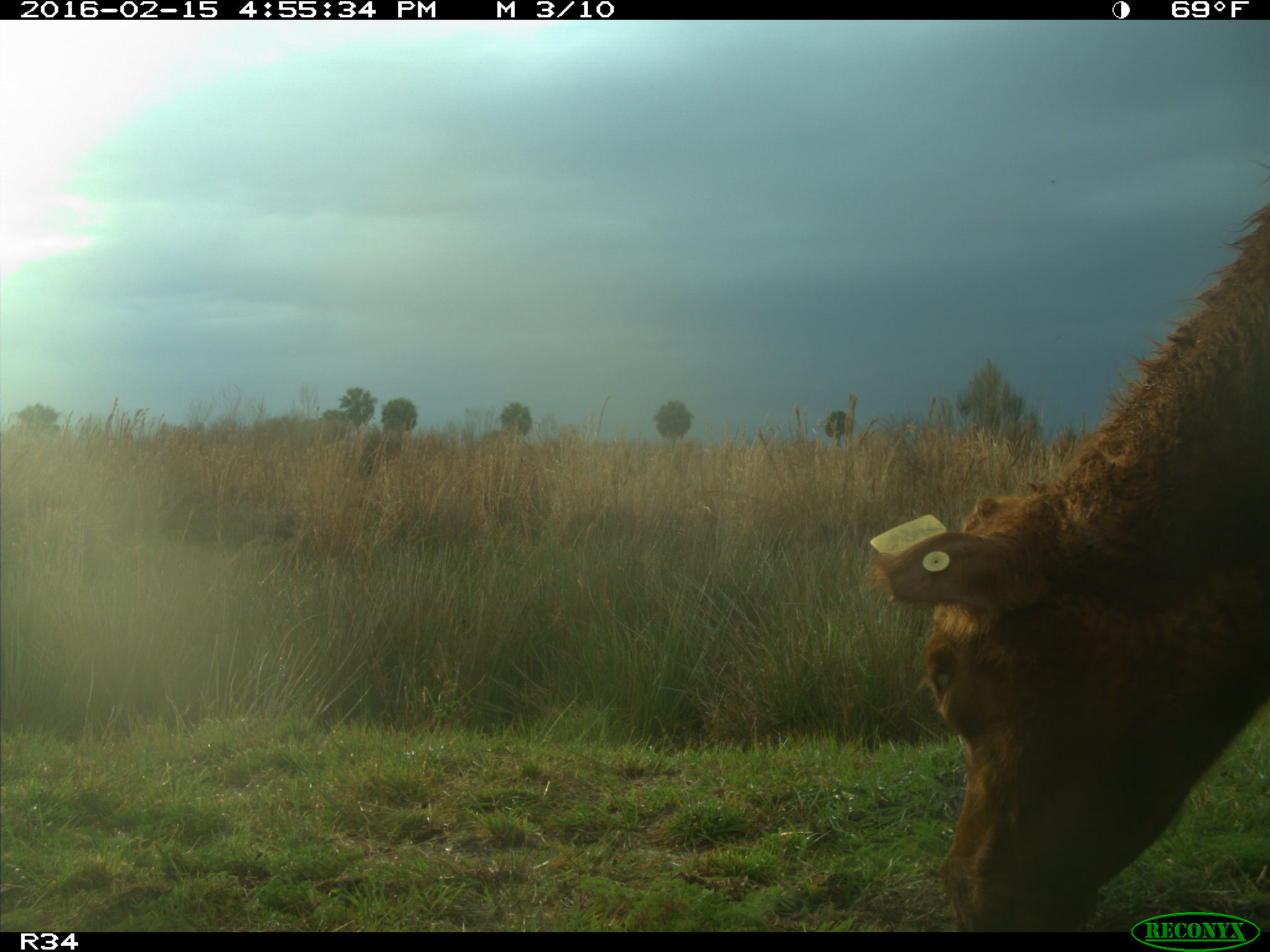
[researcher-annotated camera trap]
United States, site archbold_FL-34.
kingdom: Animalia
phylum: Chordata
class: Mammalia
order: Artiodactyla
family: Bovidae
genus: Bos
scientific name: Bos taurus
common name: domestic cow